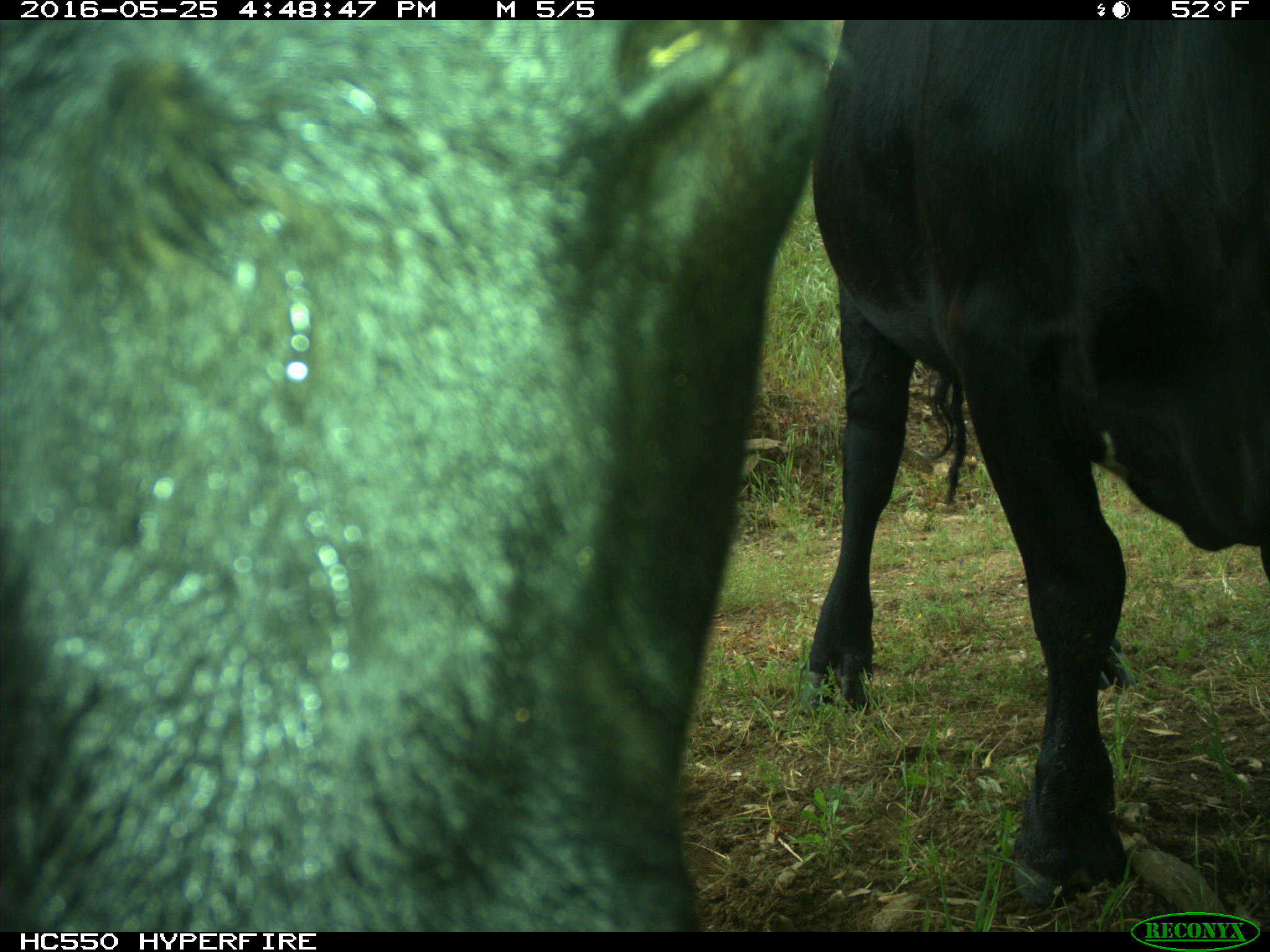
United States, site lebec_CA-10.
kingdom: Animalia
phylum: Chordata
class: Mammalia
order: Artiodactyla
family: Bovidae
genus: Bos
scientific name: Bos taurus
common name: domestic cow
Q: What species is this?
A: Bos taurus (domestic cow).